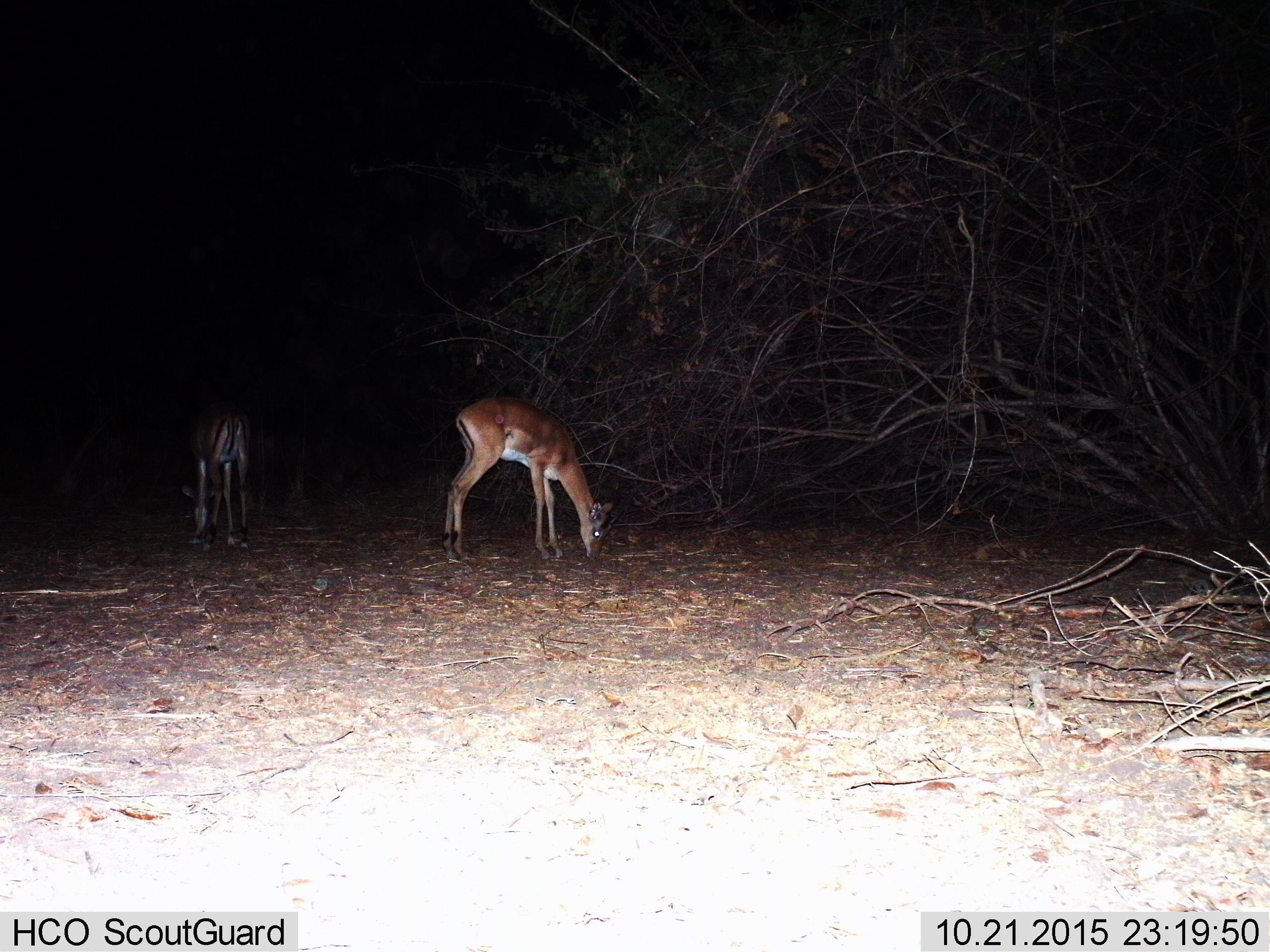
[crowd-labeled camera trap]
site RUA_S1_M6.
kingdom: Animalia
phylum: Chordata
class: Mammalia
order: Artiodactyla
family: Bovidae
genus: Aepyceros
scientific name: Aepyceros melampus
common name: impala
Impala (Aepyceros melampus), count 2. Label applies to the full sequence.